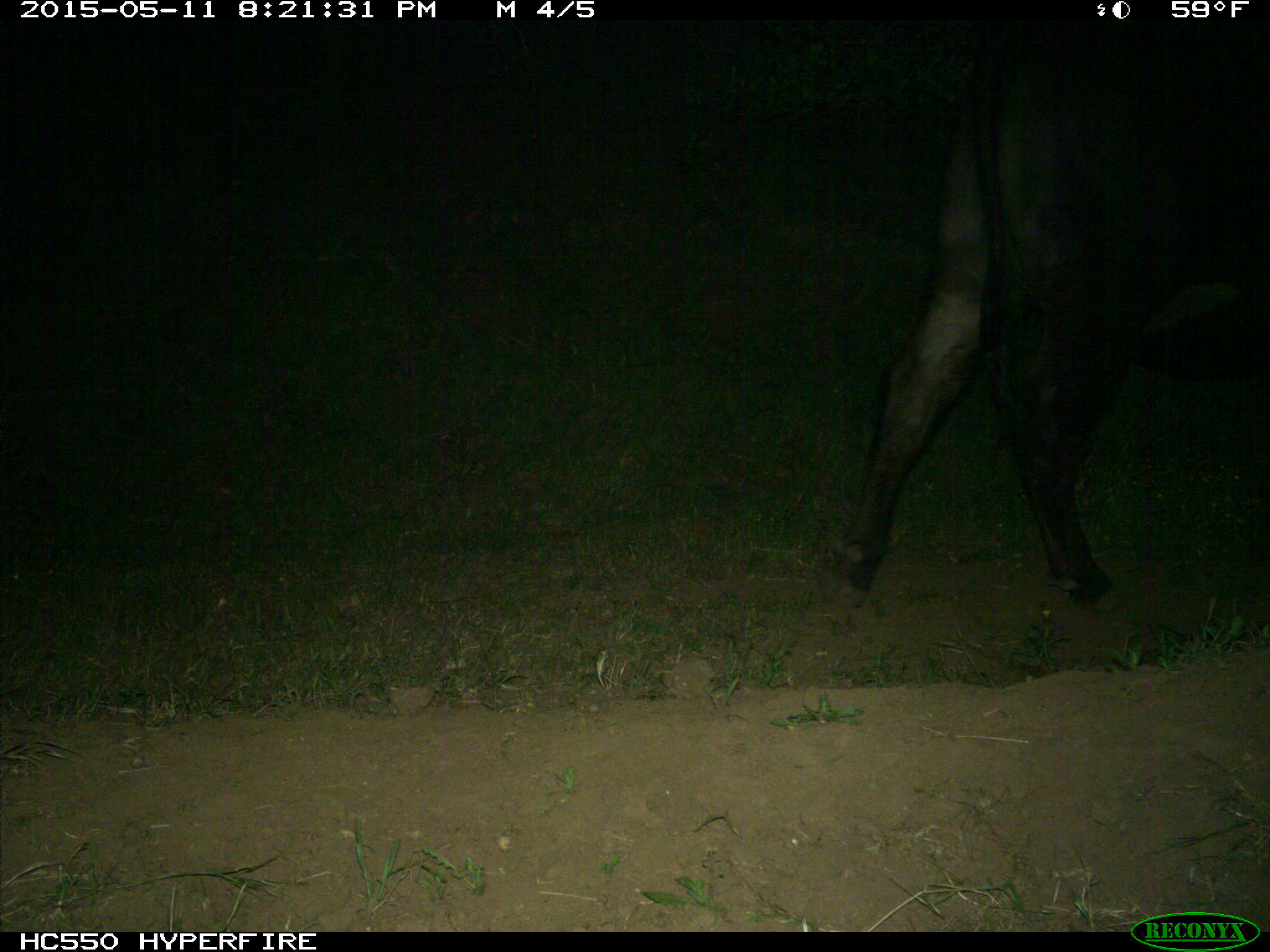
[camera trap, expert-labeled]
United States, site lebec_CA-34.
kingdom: Animalia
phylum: Chordata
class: Mammalia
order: Artiodactyla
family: Bovidae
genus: Bos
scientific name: Bos taurus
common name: domestic cow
Bos taurus (domestic cow).